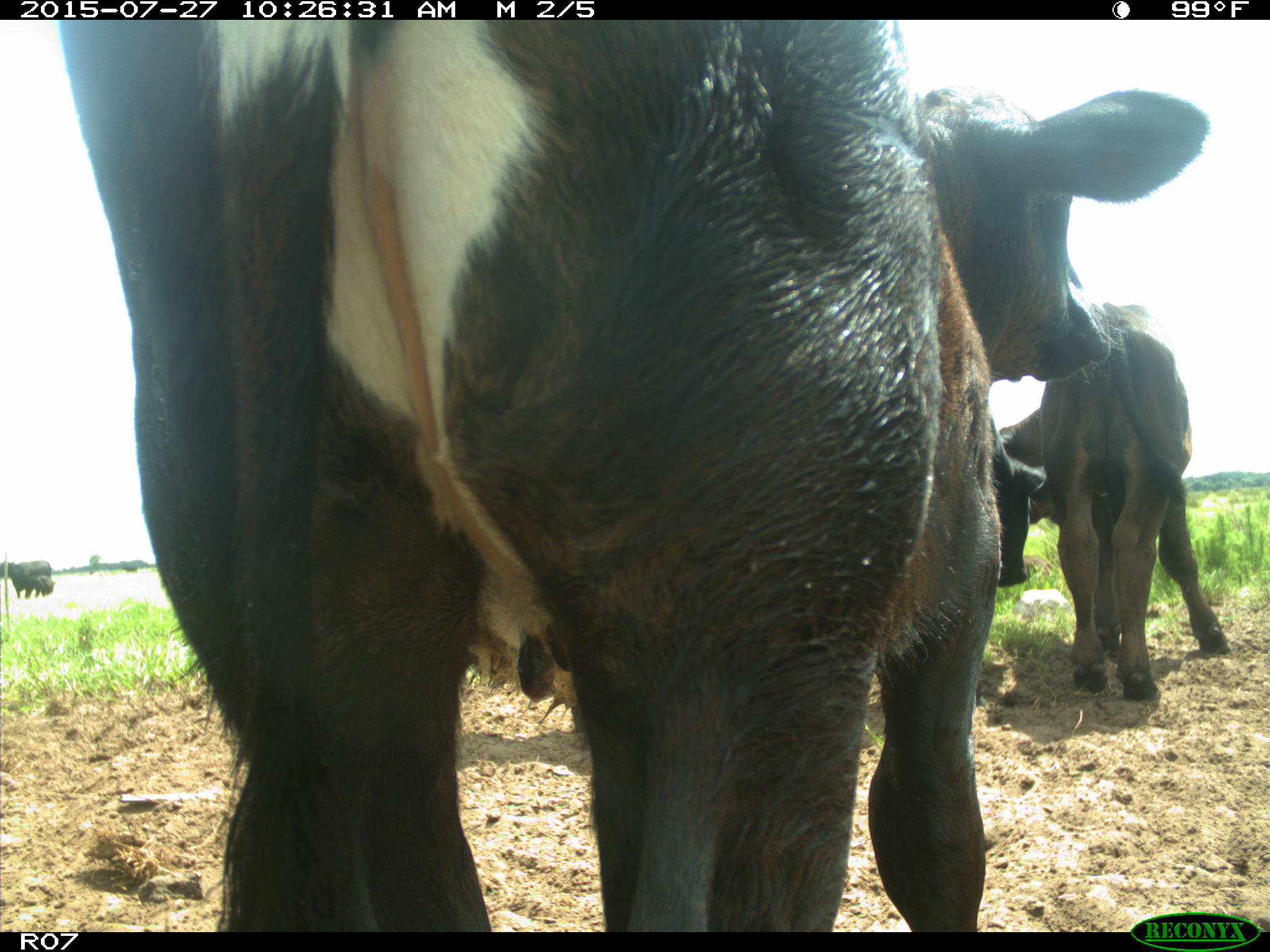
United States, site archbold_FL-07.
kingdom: Animalia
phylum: Chordata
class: Mammalia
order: Artiodactyla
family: Bovidae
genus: Bos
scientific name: Bos taurus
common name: domestic cow